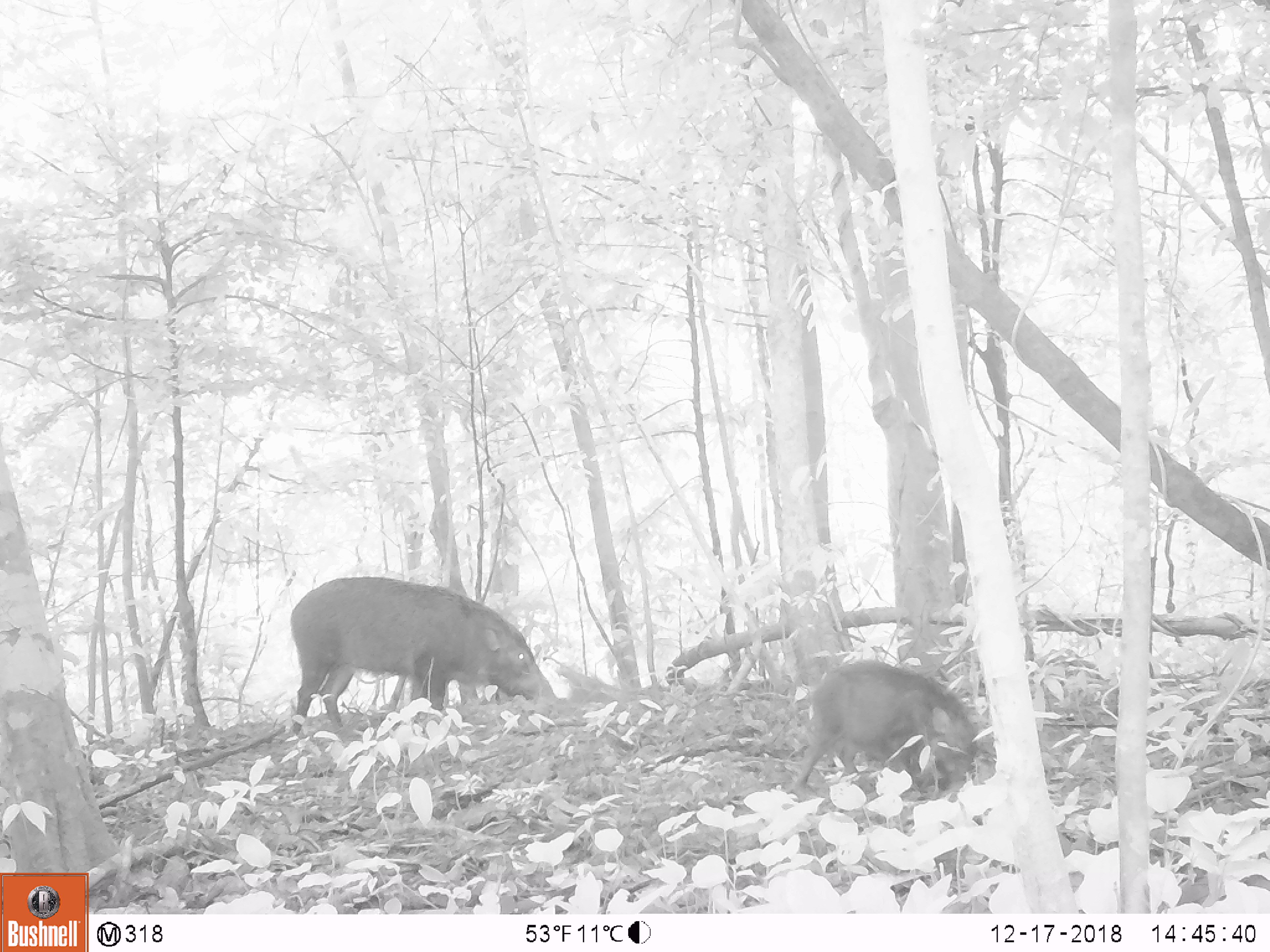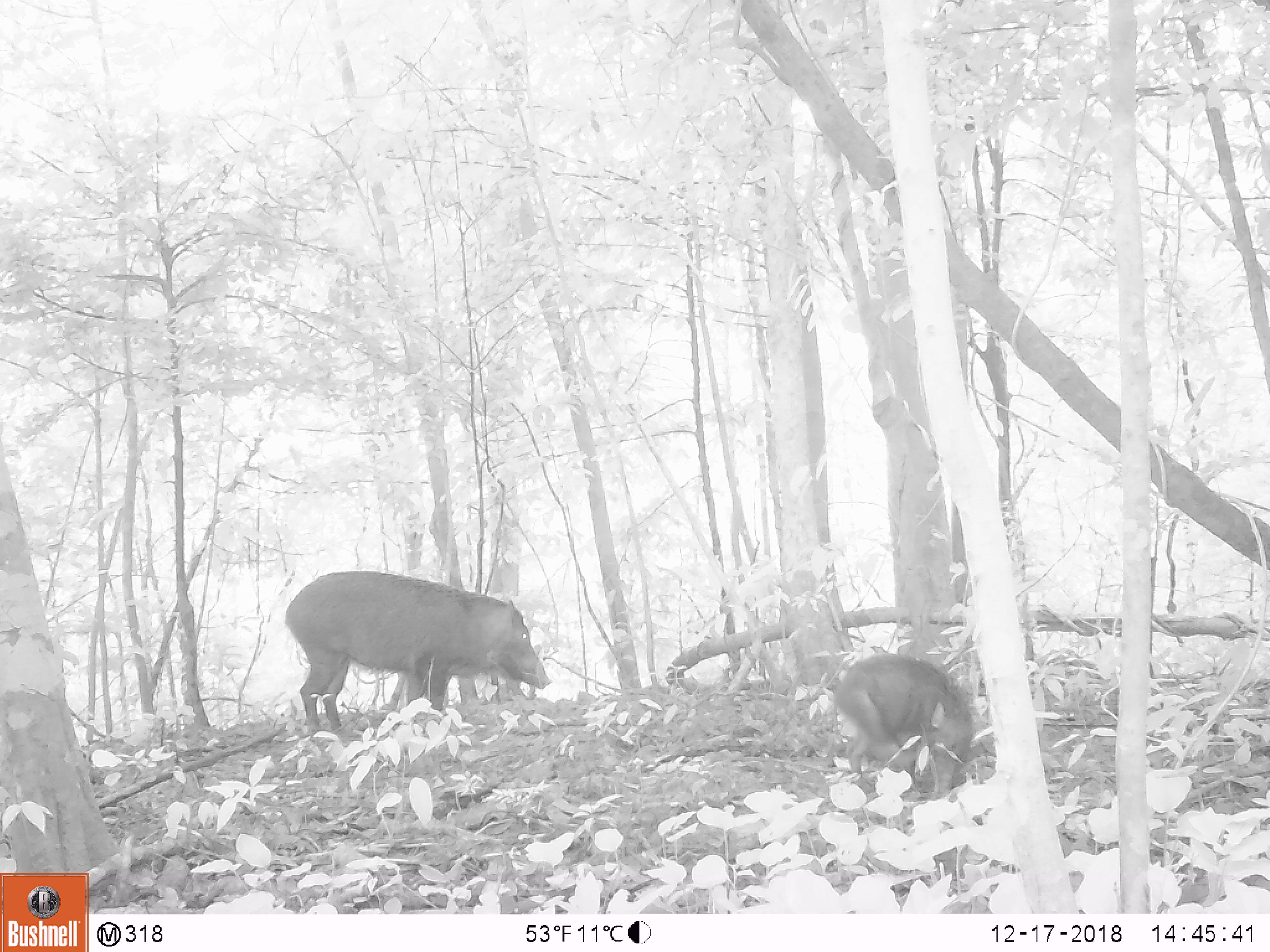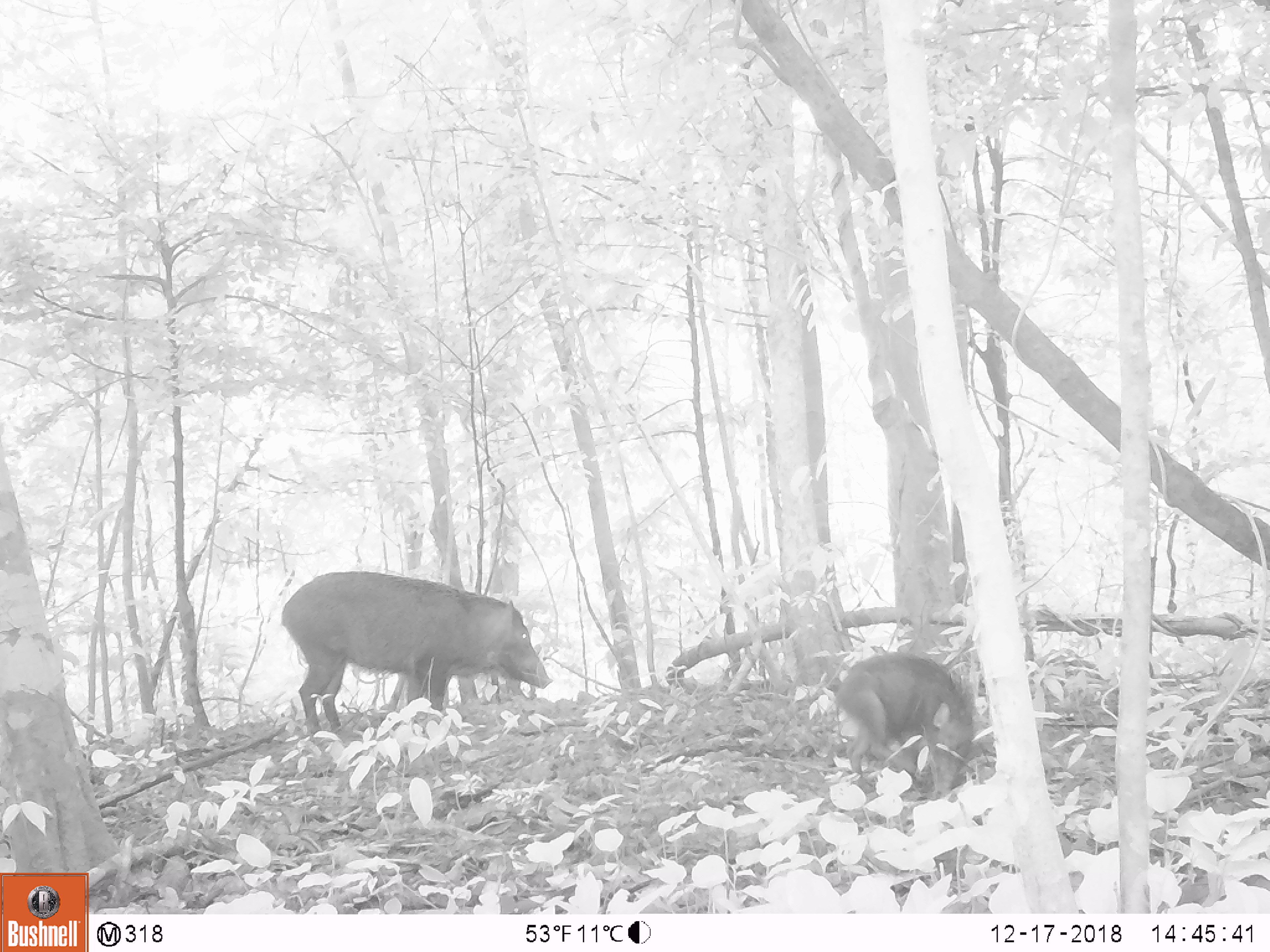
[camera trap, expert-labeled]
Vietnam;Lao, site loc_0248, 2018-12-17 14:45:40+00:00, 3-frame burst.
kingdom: Animalia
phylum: Chordata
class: Mammalia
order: Artiodactyla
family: Suidae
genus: Sus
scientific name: Sus scrofa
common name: eurasian wild pig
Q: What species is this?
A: Eurasian wild pig (Sus scrofa).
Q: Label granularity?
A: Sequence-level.